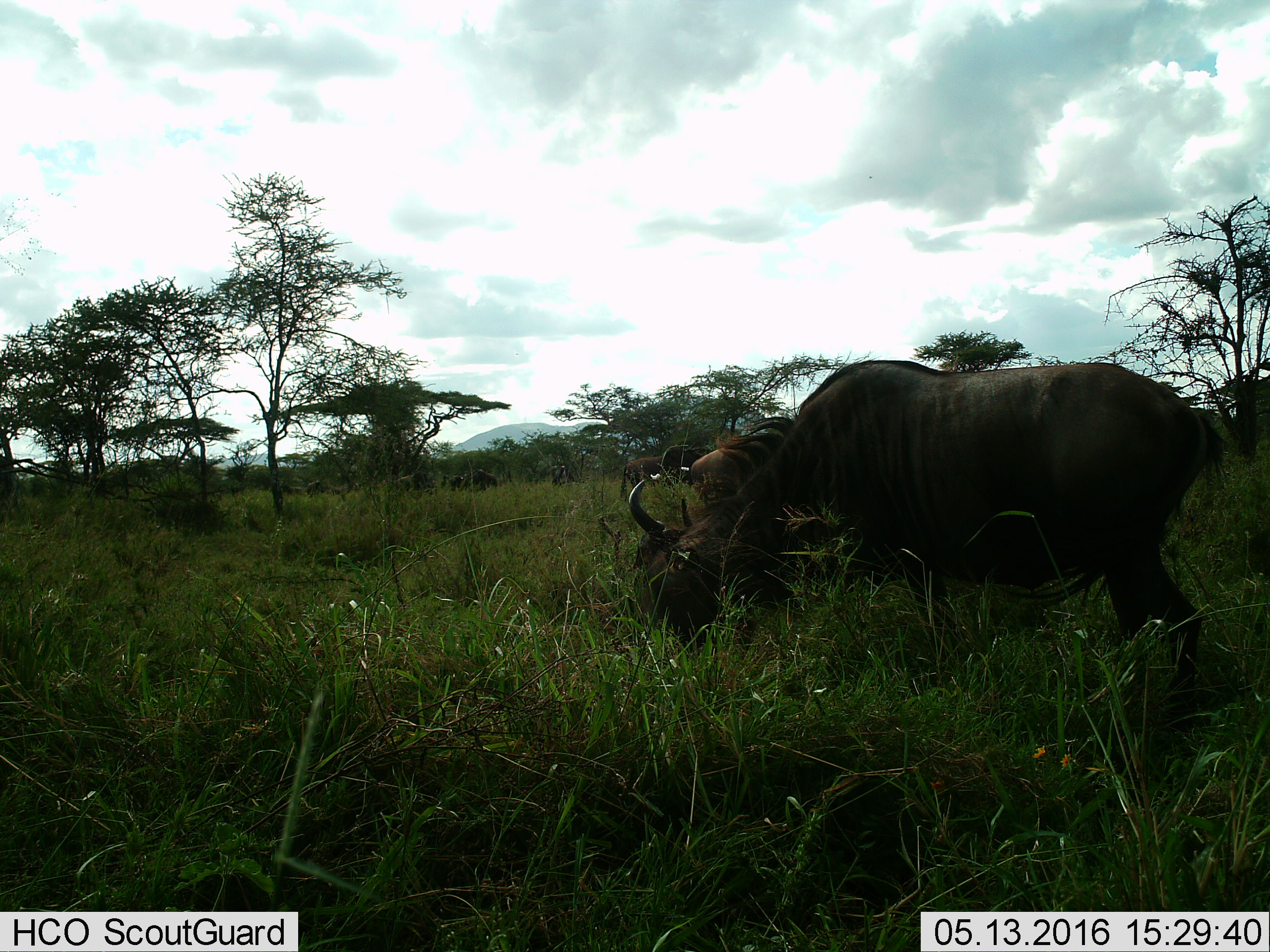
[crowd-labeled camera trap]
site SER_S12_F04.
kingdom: Animalia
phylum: Chordata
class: Mammalia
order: Artiodactyla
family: Bovidae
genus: Connochaetes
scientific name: Connochaetes taurinus taurinus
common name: blue wildebeest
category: wildebeestblue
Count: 10.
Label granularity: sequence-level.